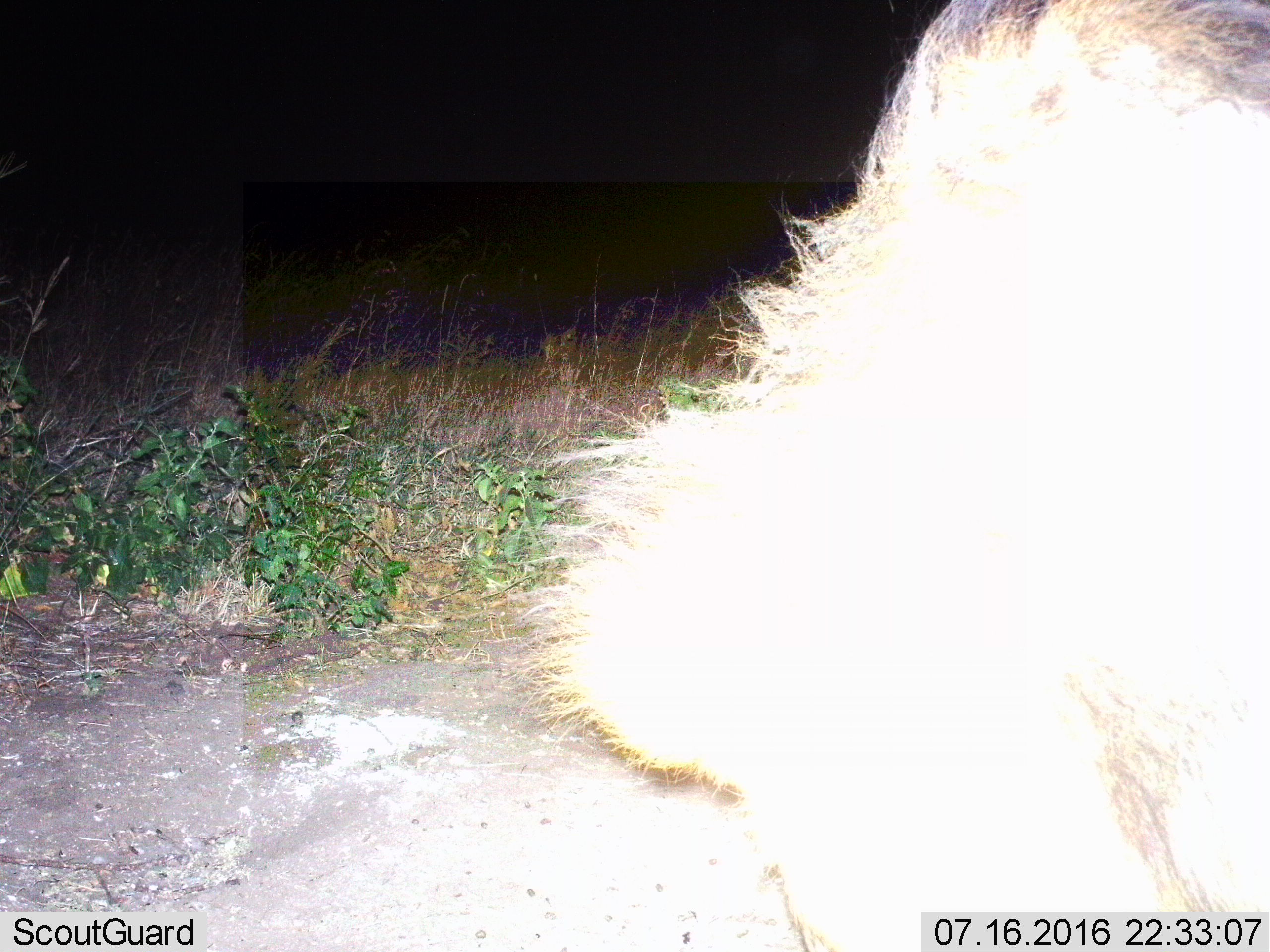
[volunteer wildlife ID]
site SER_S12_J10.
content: unidentified animal